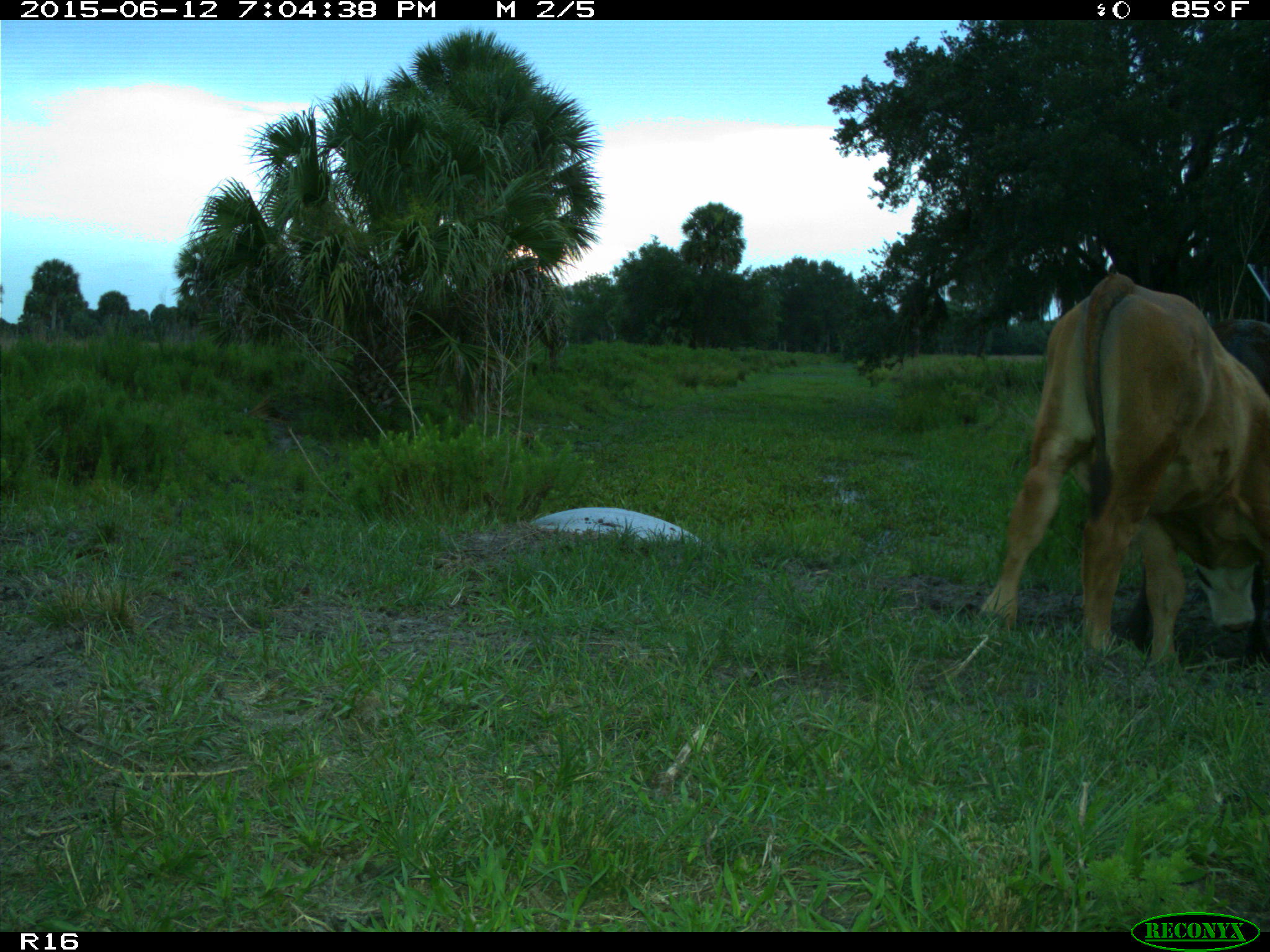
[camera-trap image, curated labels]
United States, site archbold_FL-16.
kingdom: Animalia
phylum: Chordata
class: Mammalia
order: Artiodactyla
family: Bovidae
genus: Bos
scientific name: Bos taurus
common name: domestic cow